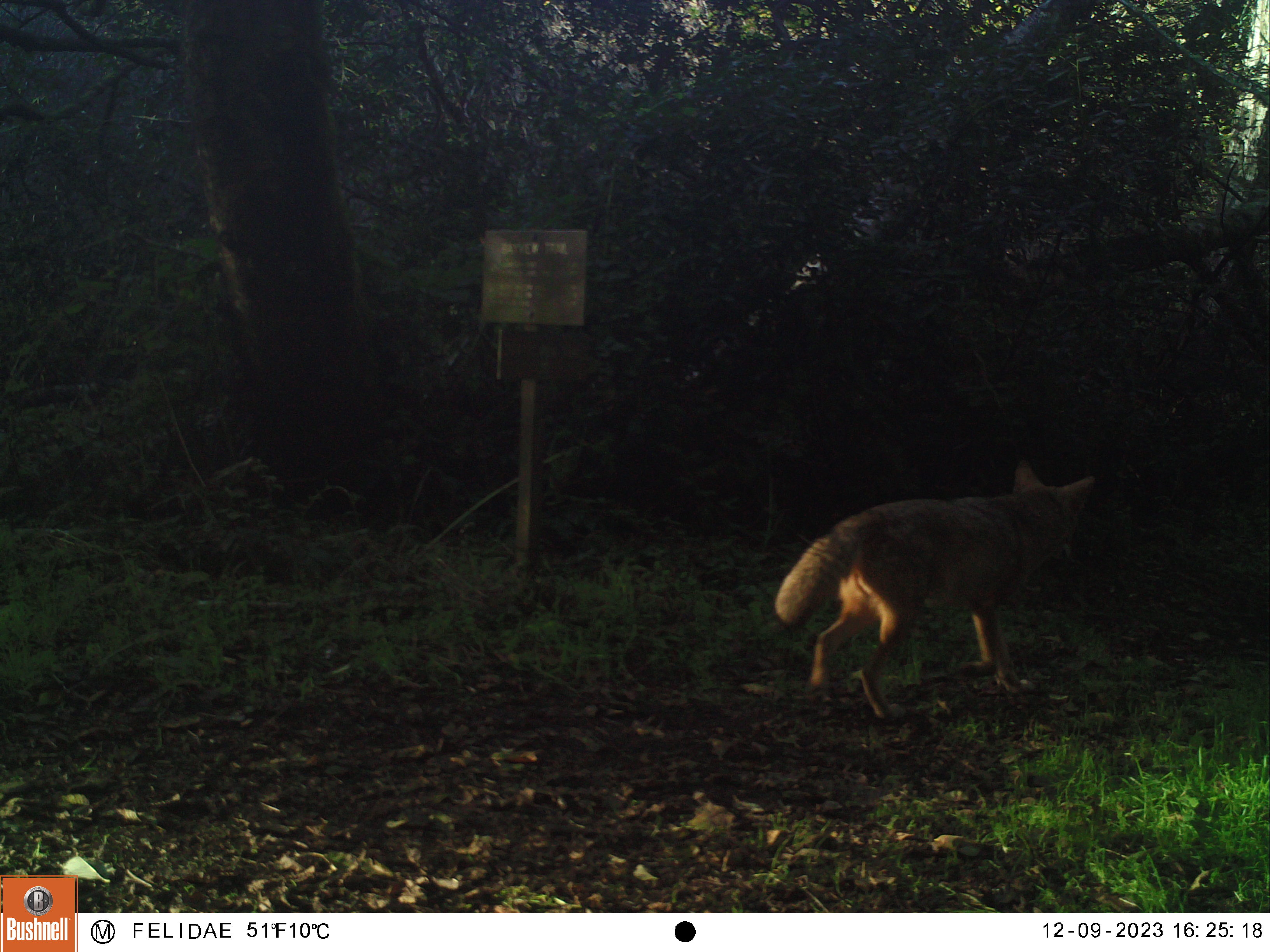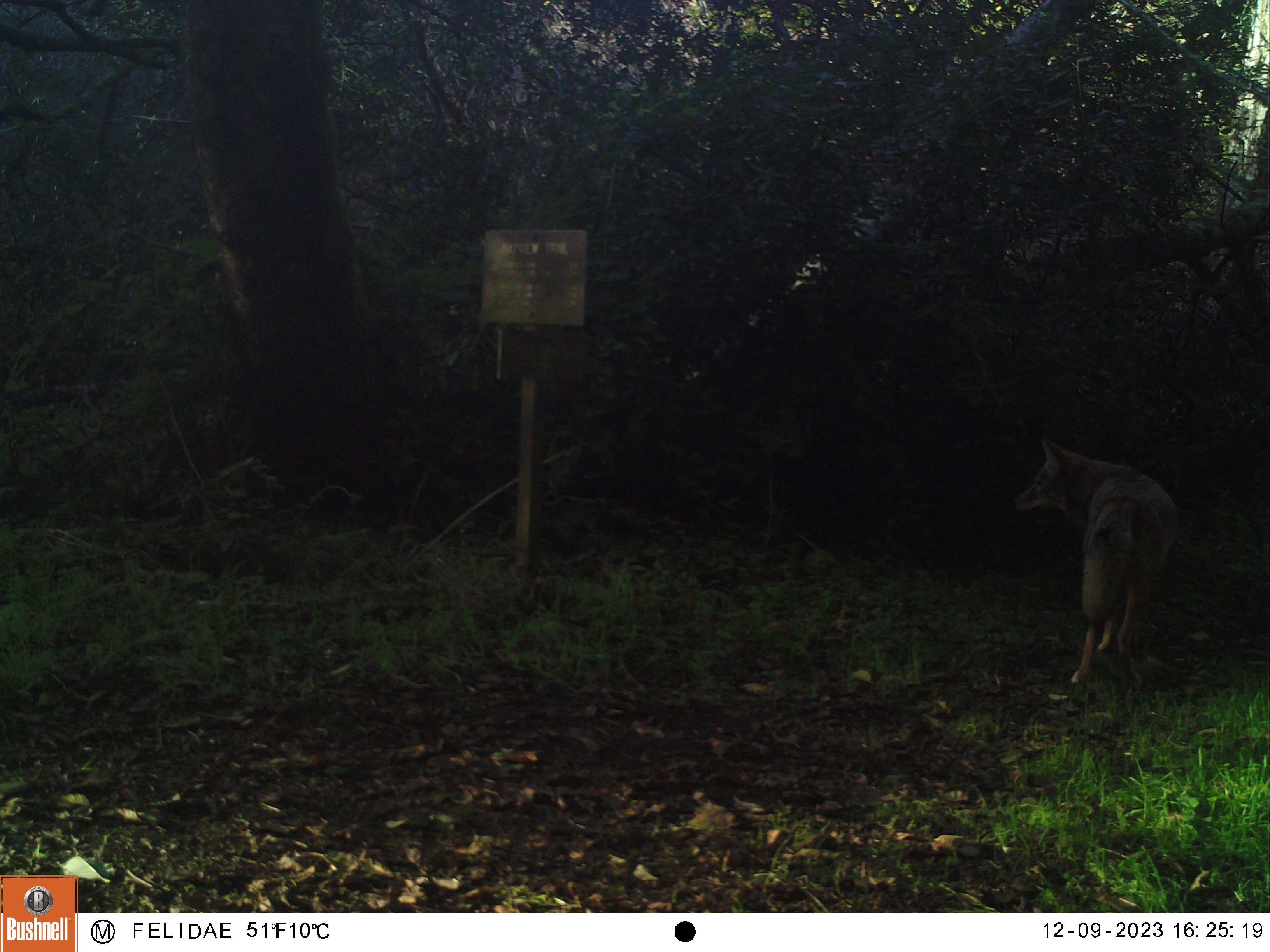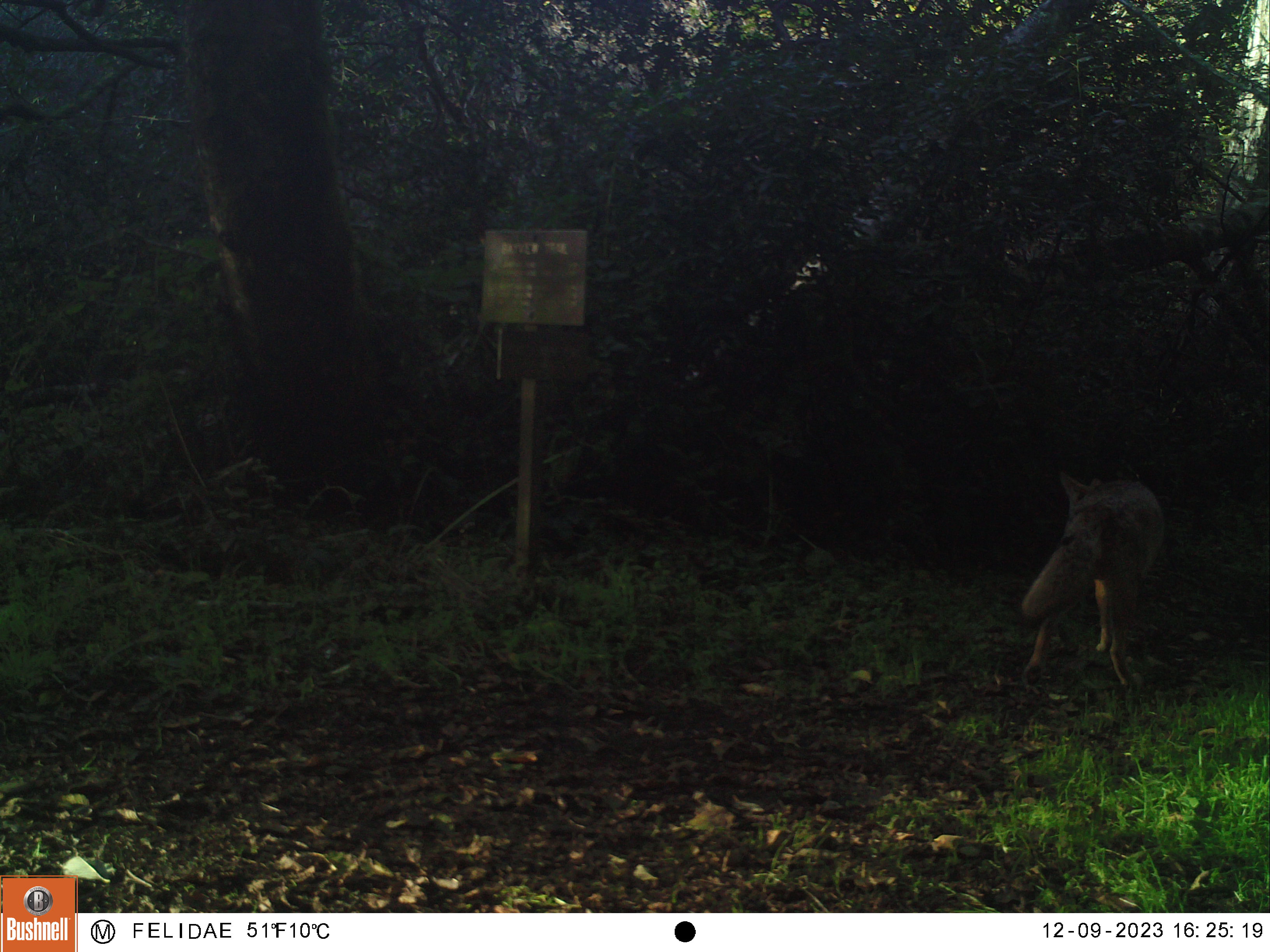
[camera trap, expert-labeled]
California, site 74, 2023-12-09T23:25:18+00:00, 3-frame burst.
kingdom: Animalia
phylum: Chordata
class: Mammalia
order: Carnivora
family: Canidae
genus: Canis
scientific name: Canis latrans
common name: coyote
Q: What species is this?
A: Coyote (Canis latrans).